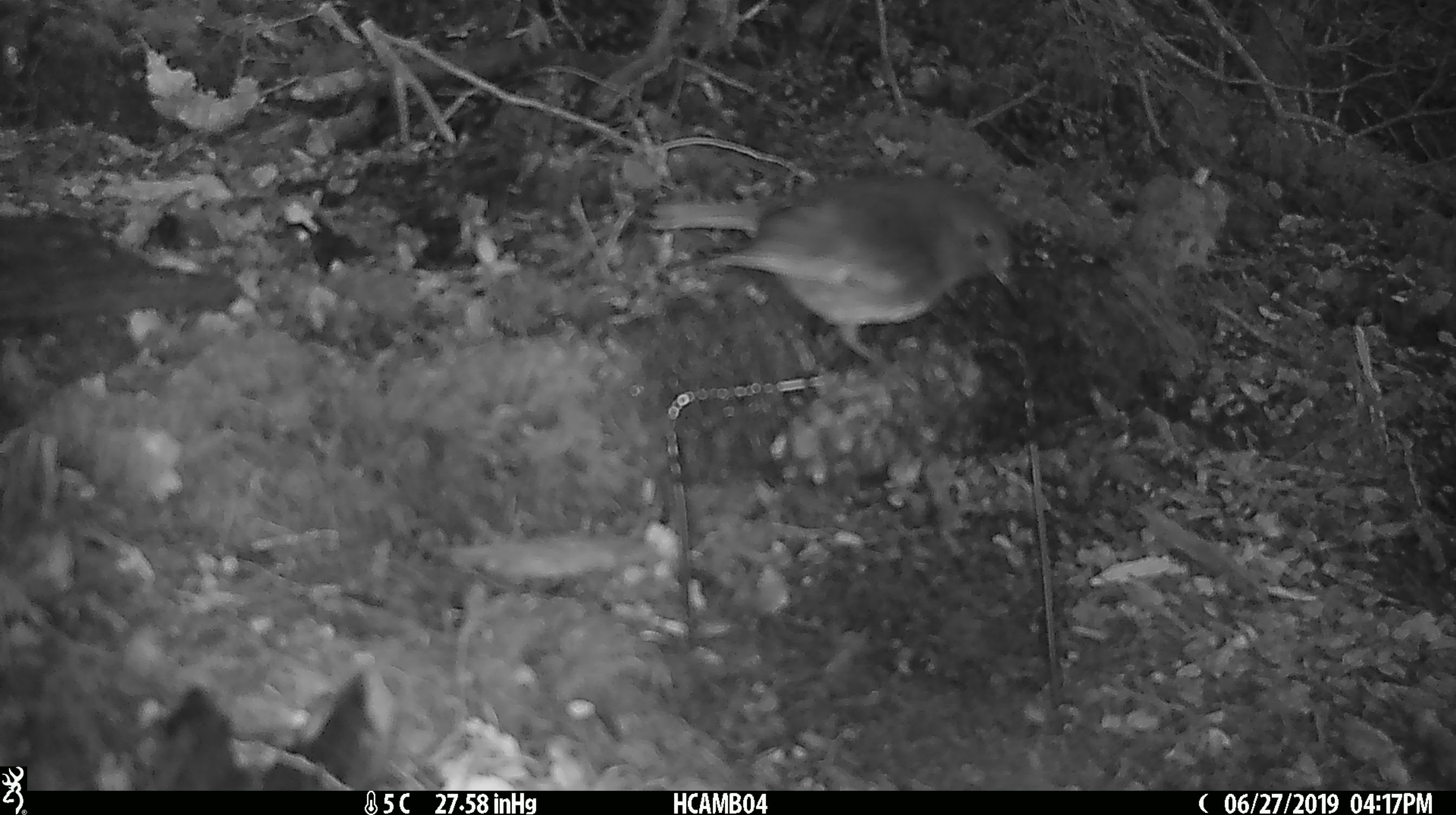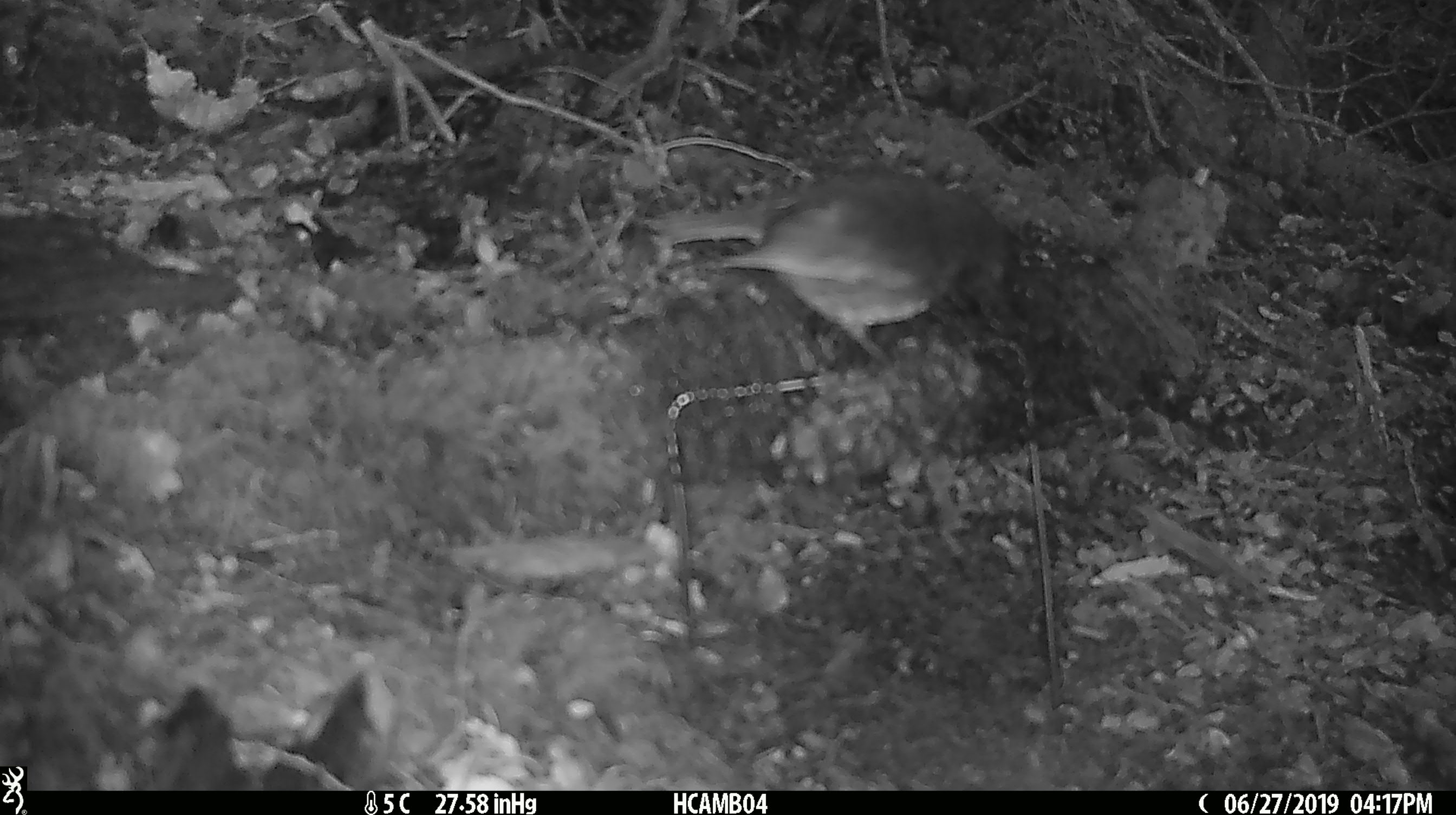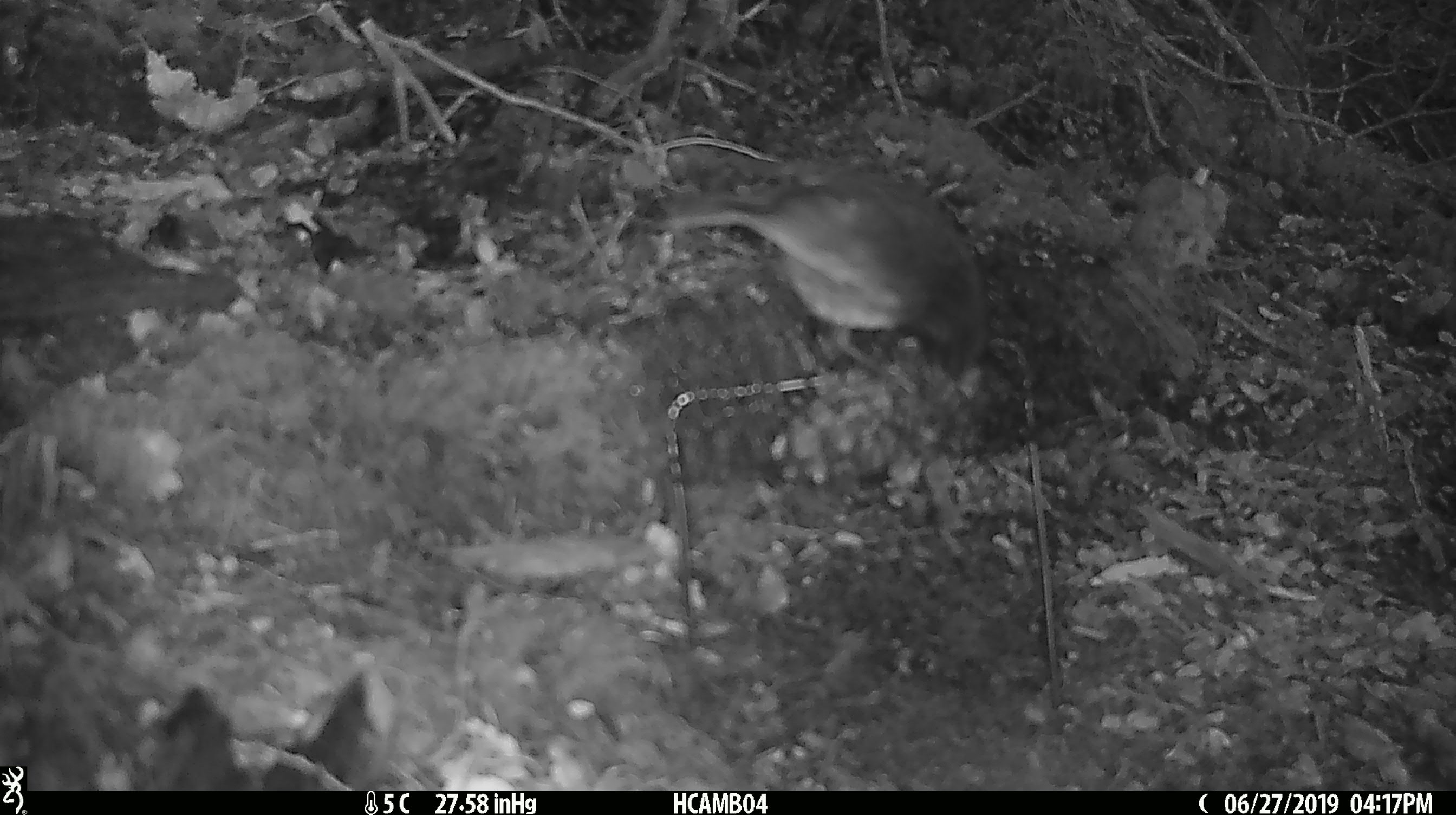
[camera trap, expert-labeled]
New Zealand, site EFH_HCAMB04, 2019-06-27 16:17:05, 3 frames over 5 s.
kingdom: Animalia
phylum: Chordata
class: Aves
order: Passeriformes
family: Petroicidae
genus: Petroica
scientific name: Petroica australis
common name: new zealand robin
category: robin